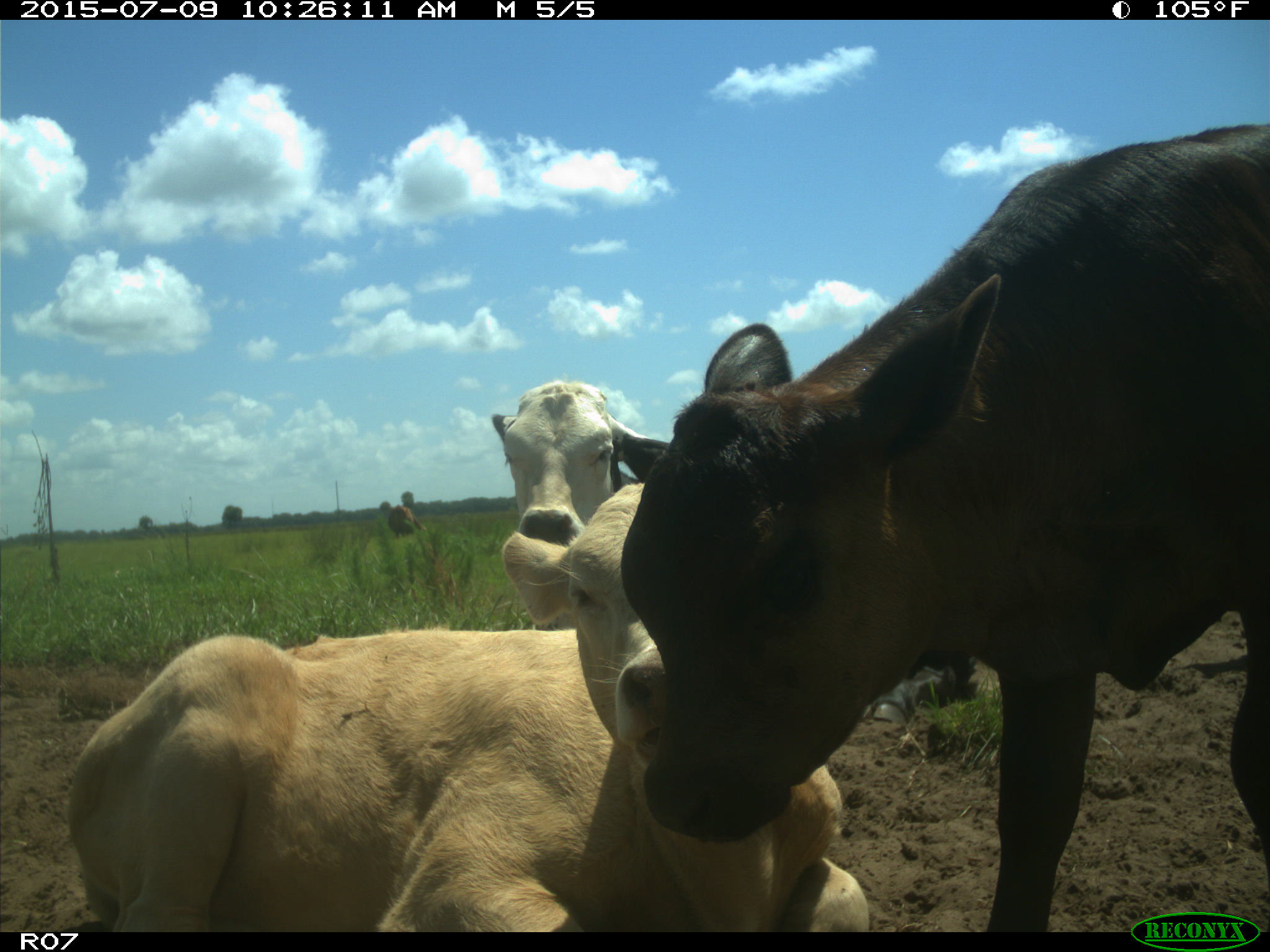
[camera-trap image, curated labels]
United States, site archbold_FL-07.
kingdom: Animalia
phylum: Chordata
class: Mammalia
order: Artiodactyla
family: Bovidae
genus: Bos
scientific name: Bos taurus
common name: domestic cow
Bos taurus (domestic cow).